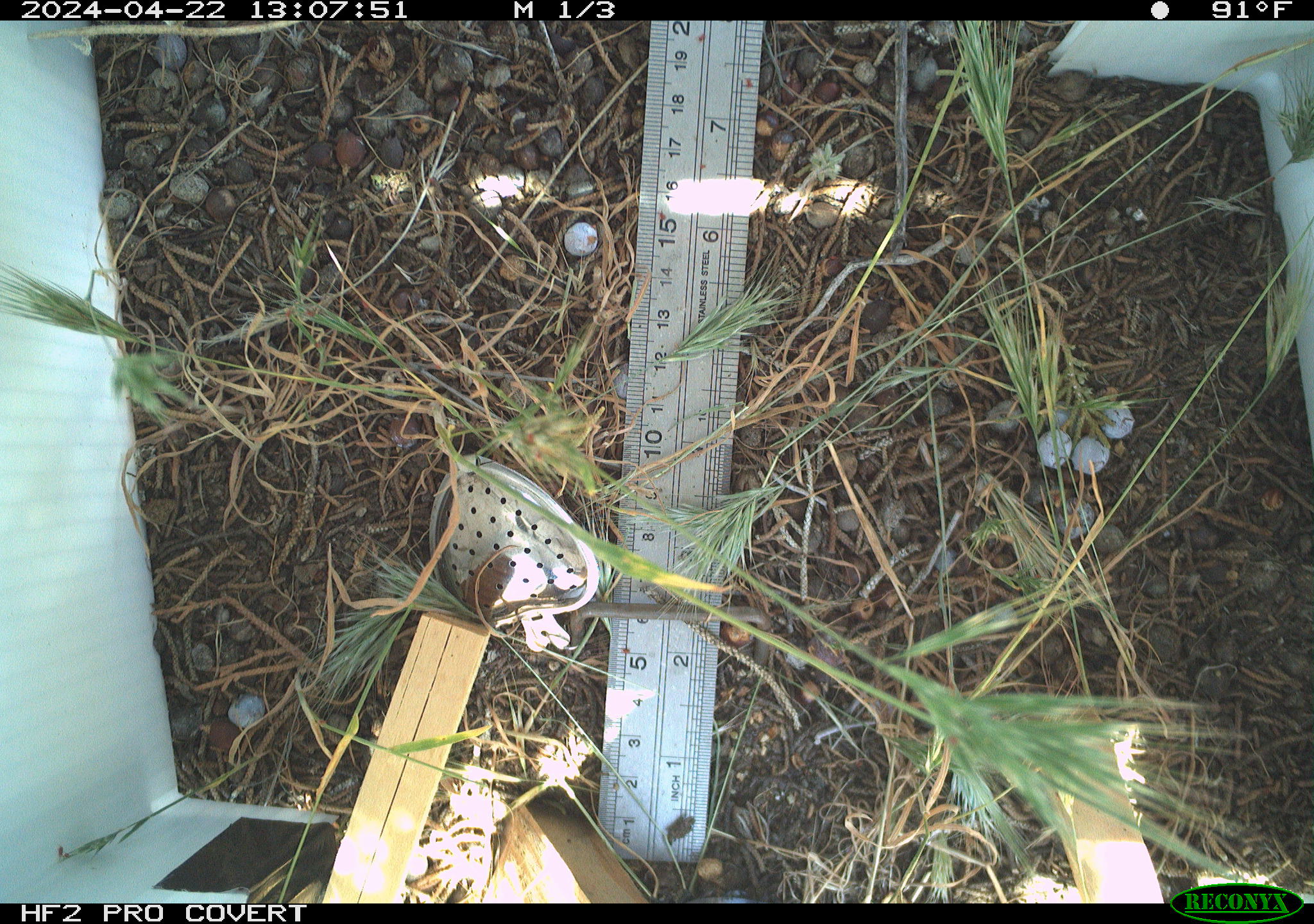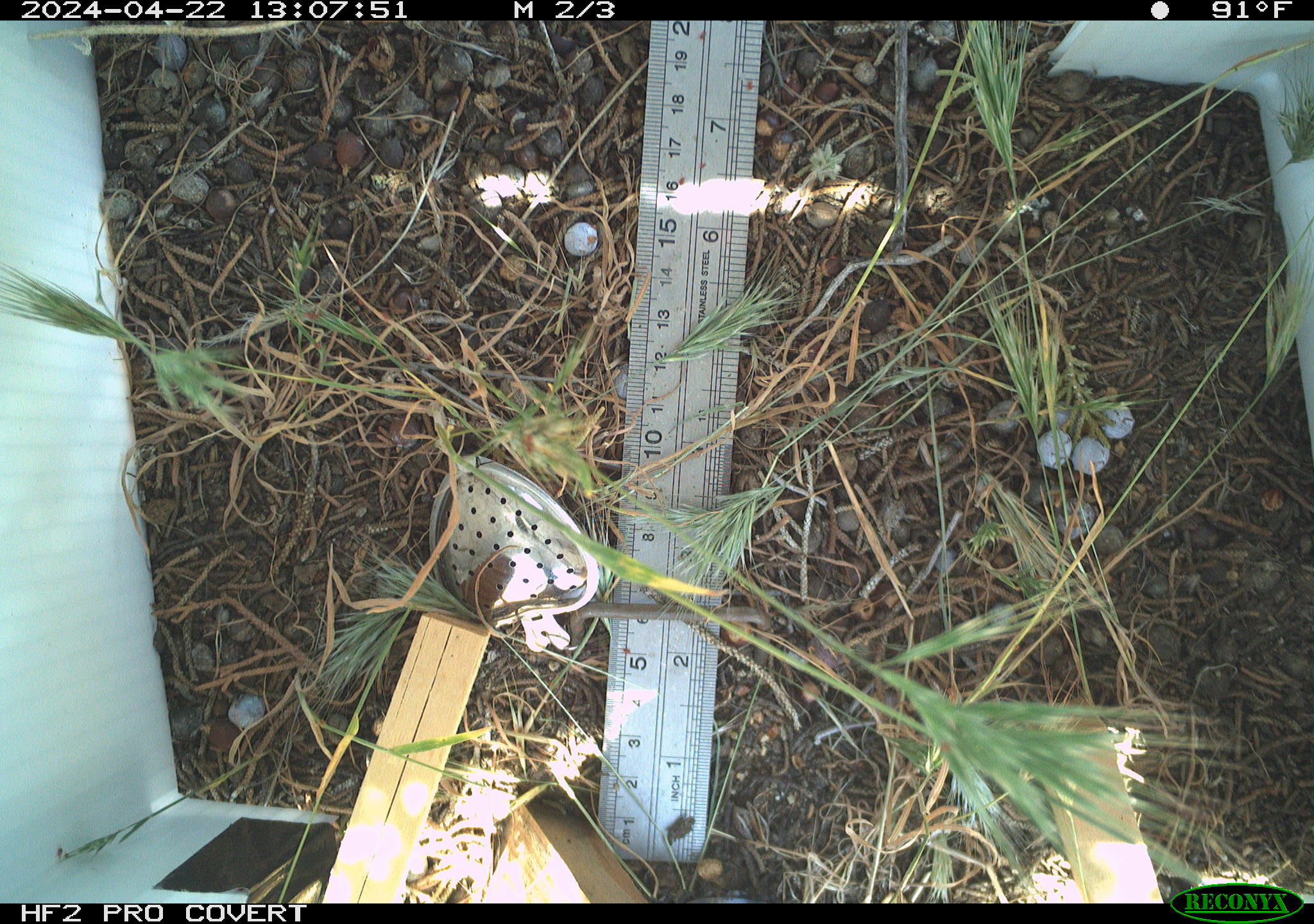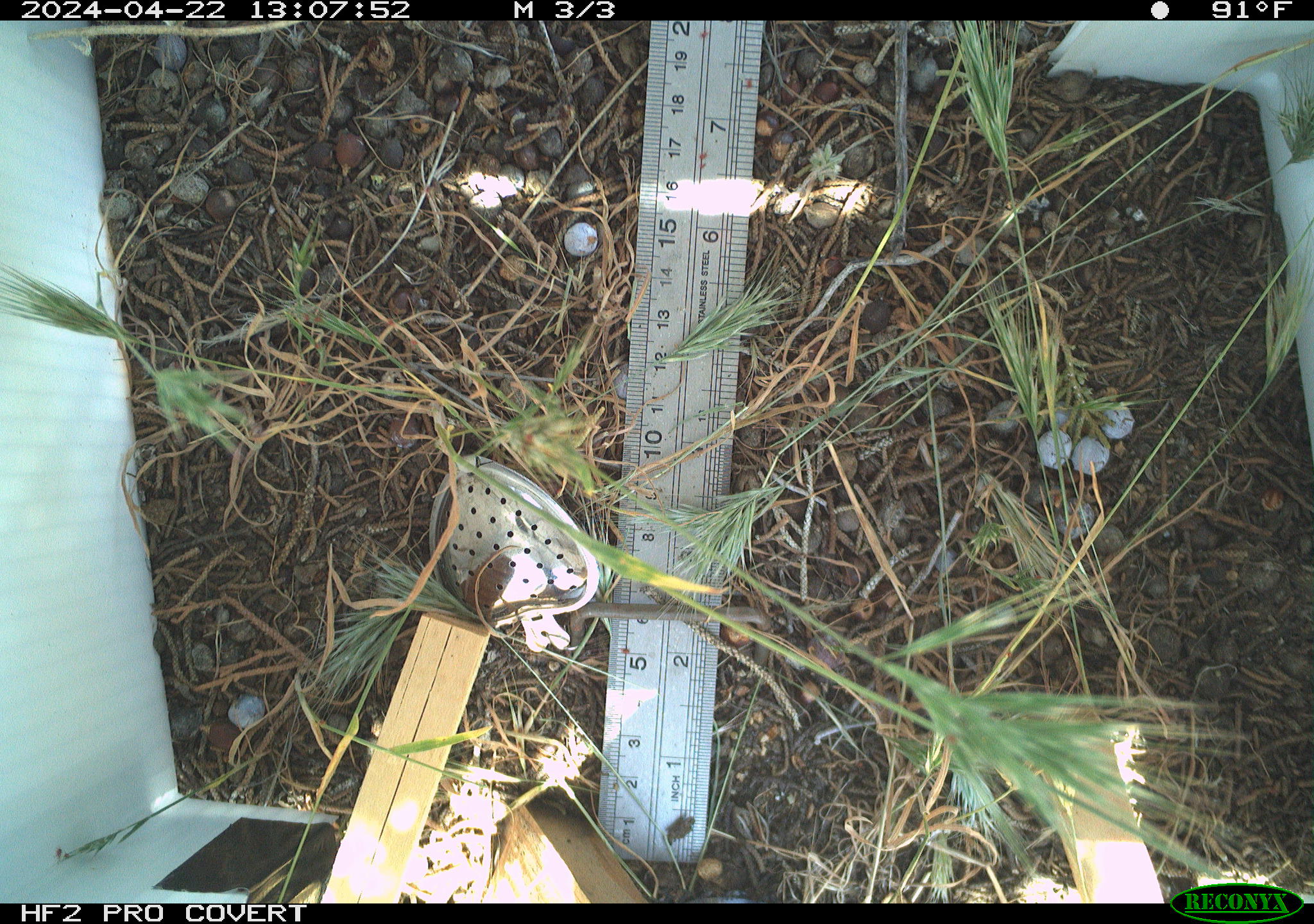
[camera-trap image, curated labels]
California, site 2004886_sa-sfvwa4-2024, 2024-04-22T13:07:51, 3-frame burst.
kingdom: Animalia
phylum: Arthropoda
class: Insecta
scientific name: Insecta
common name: insect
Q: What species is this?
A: Insect (Insecta).